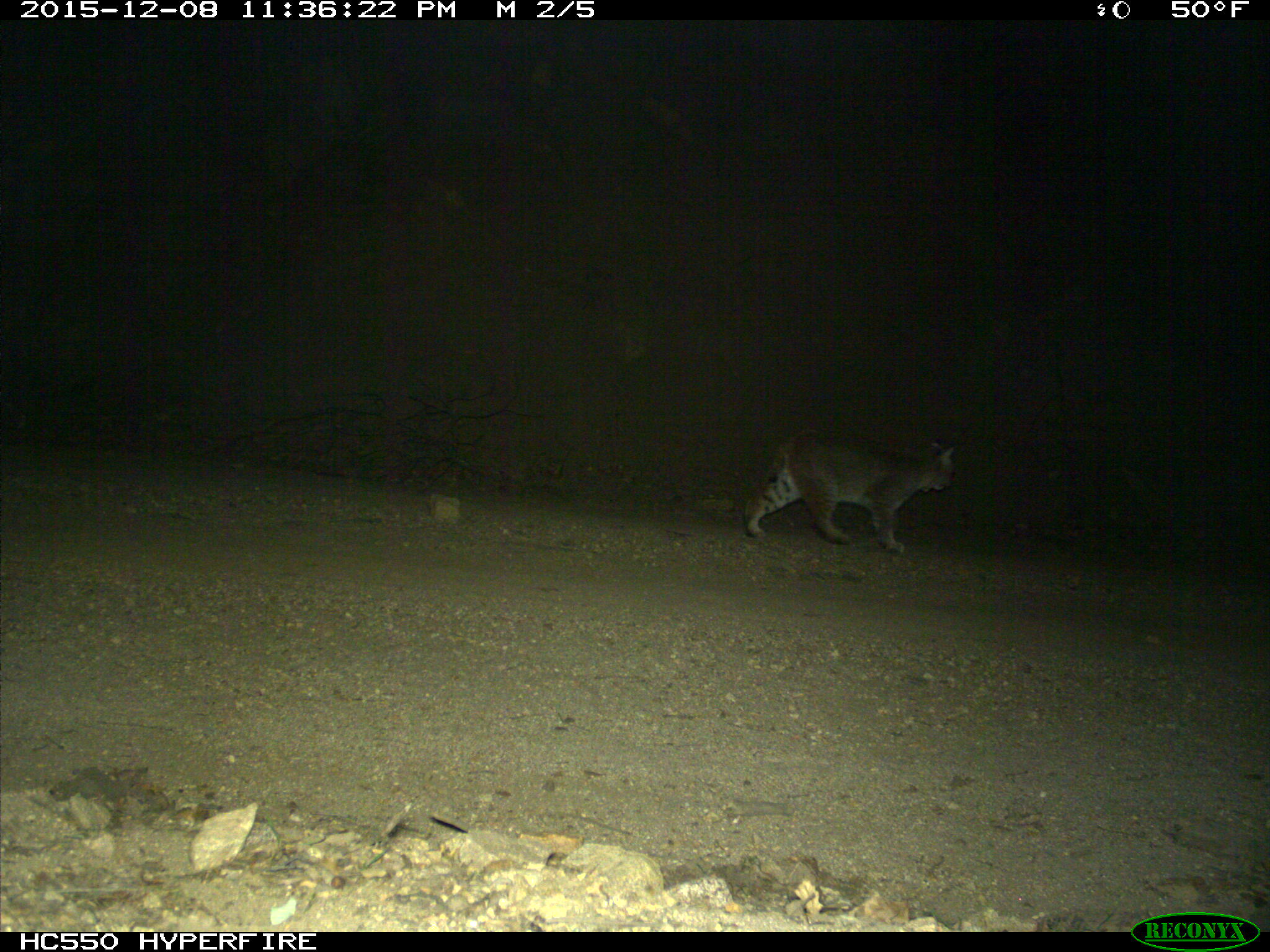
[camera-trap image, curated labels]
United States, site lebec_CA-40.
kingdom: Animalia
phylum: Chordata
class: Mammalia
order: Carnivora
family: Felidae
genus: Lynx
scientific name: Lynx rufus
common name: bobcat